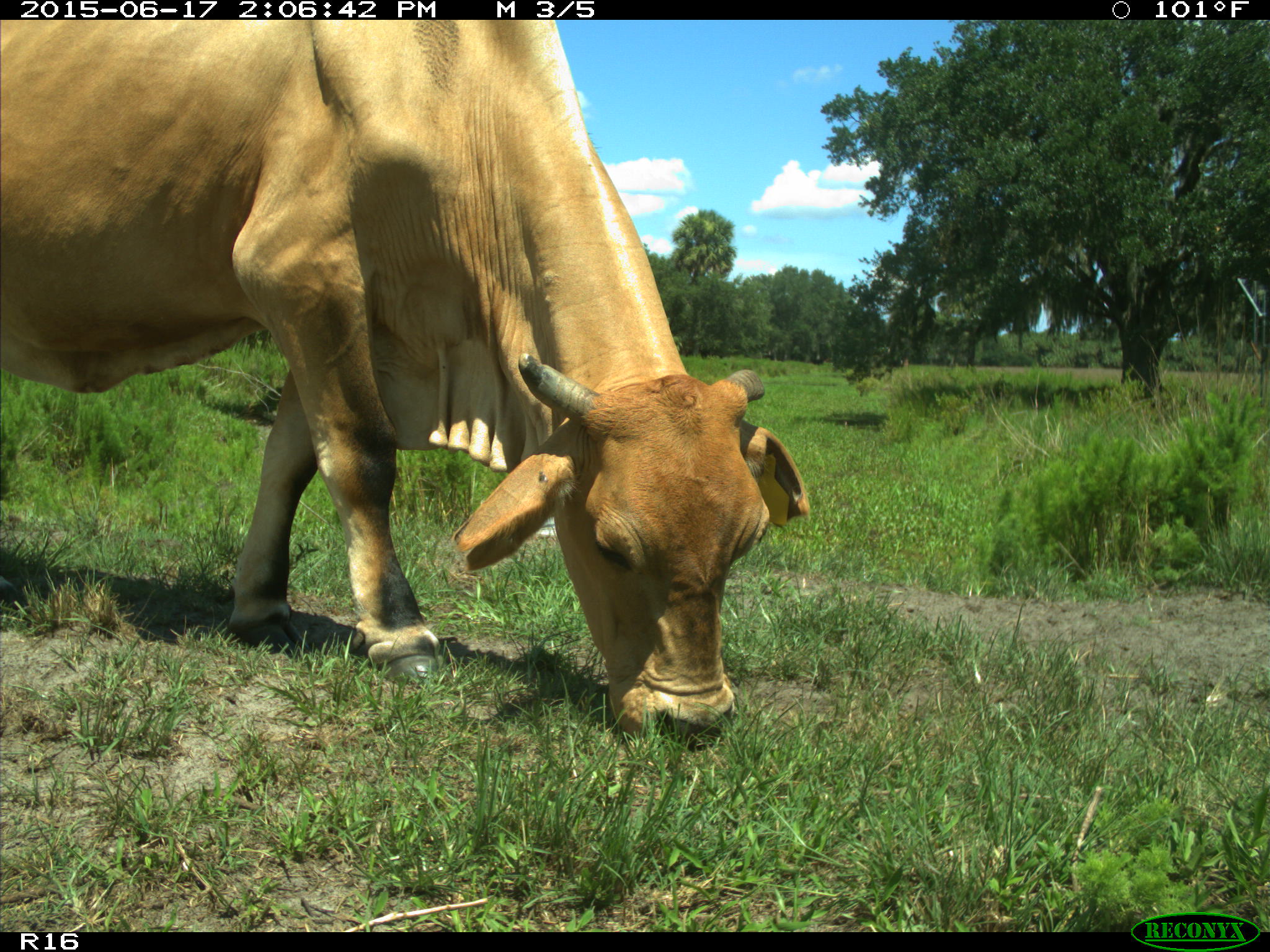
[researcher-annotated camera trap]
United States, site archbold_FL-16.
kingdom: Animalia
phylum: Chordata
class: Mammalia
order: Artiodactyla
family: Bovidae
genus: Bos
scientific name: Bos taurus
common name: domestic cow